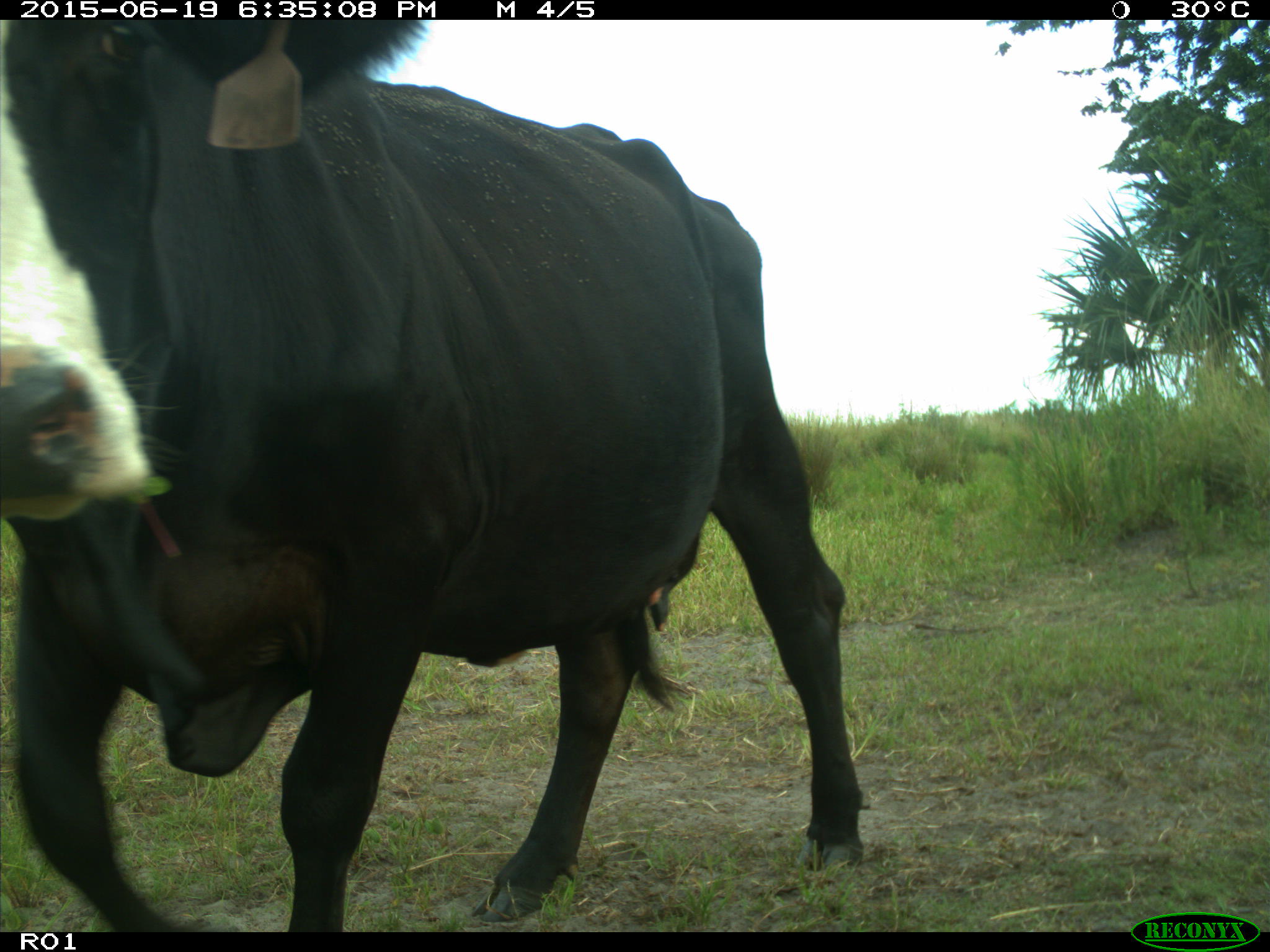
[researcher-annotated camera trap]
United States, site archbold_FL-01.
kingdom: Animalia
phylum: Chordata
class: Mammalia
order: Artiodactyla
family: Bovidae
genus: Bos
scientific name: Bos taurus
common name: domestic cow